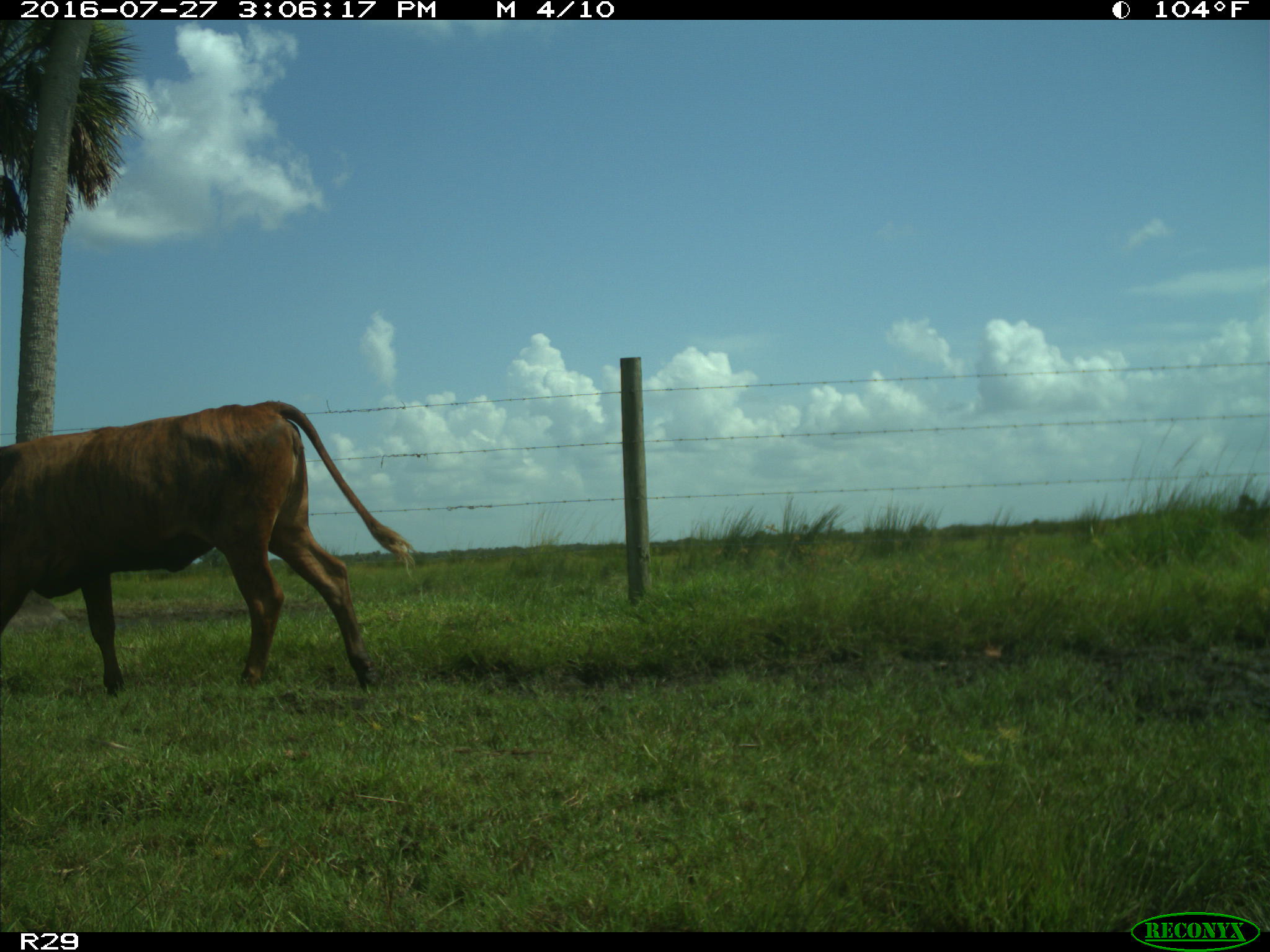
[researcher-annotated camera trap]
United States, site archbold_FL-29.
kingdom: Animalia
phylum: Chordata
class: Mammalia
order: Artiodactyla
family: Bovidae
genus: Bos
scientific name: Bos taurus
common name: domestic cow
Bos taurus (domestic cow).